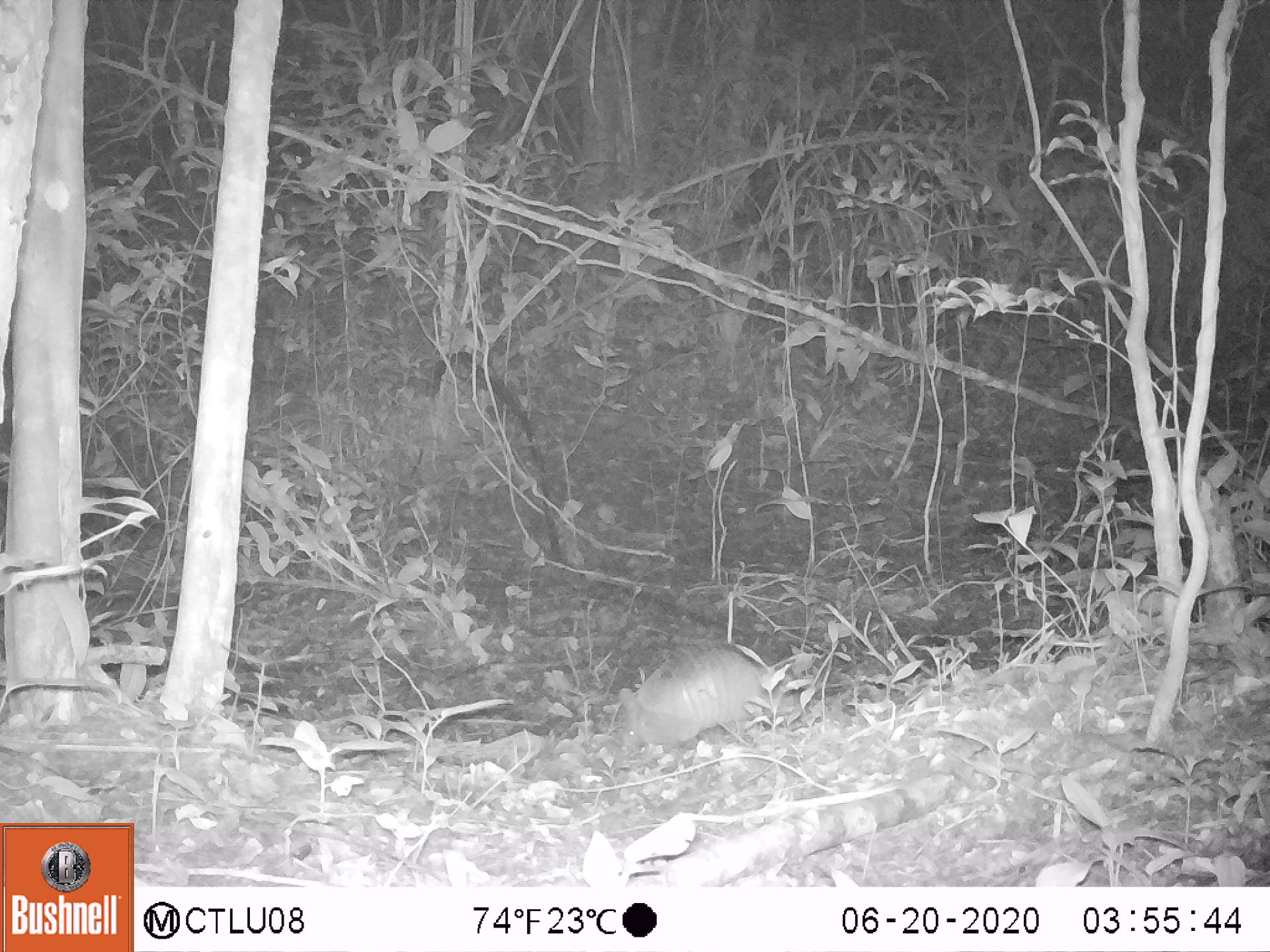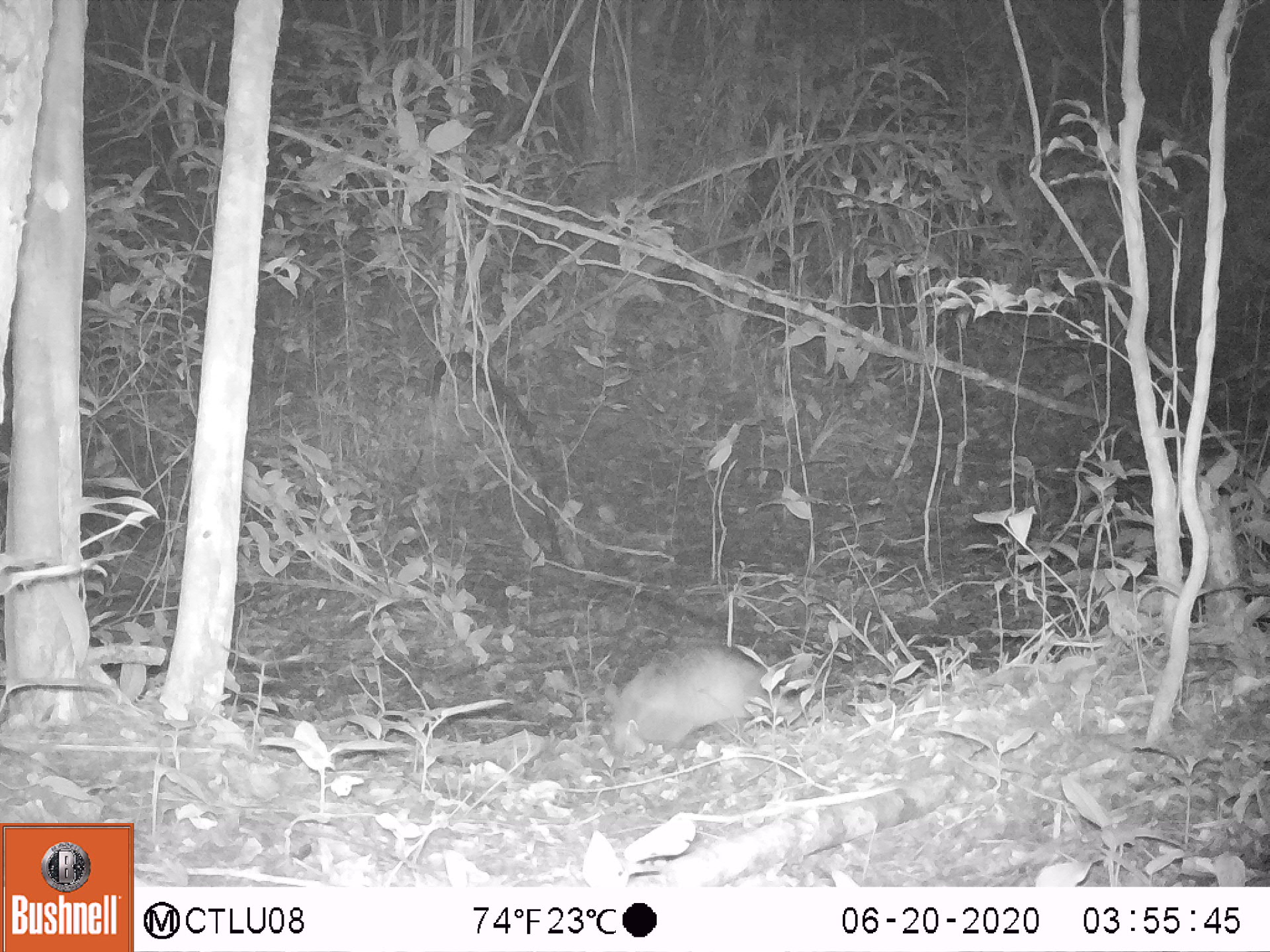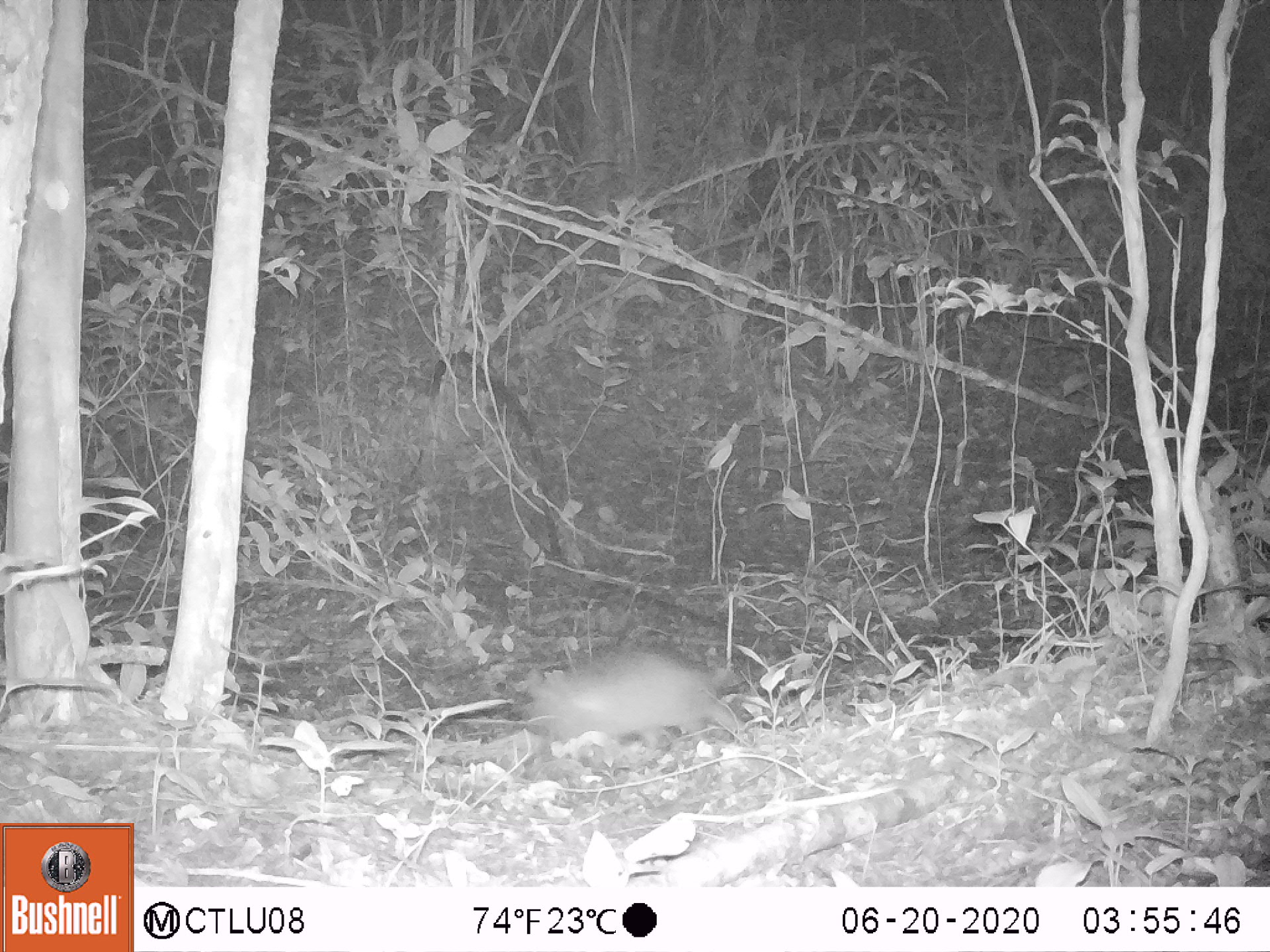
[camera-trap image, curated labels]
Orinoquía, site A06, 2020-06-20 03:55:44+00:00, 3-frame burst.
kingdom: Animalia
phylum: Chordata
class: Mammalia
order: Cingulata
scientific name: Cingulata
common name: armadillo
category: unknown armadillo